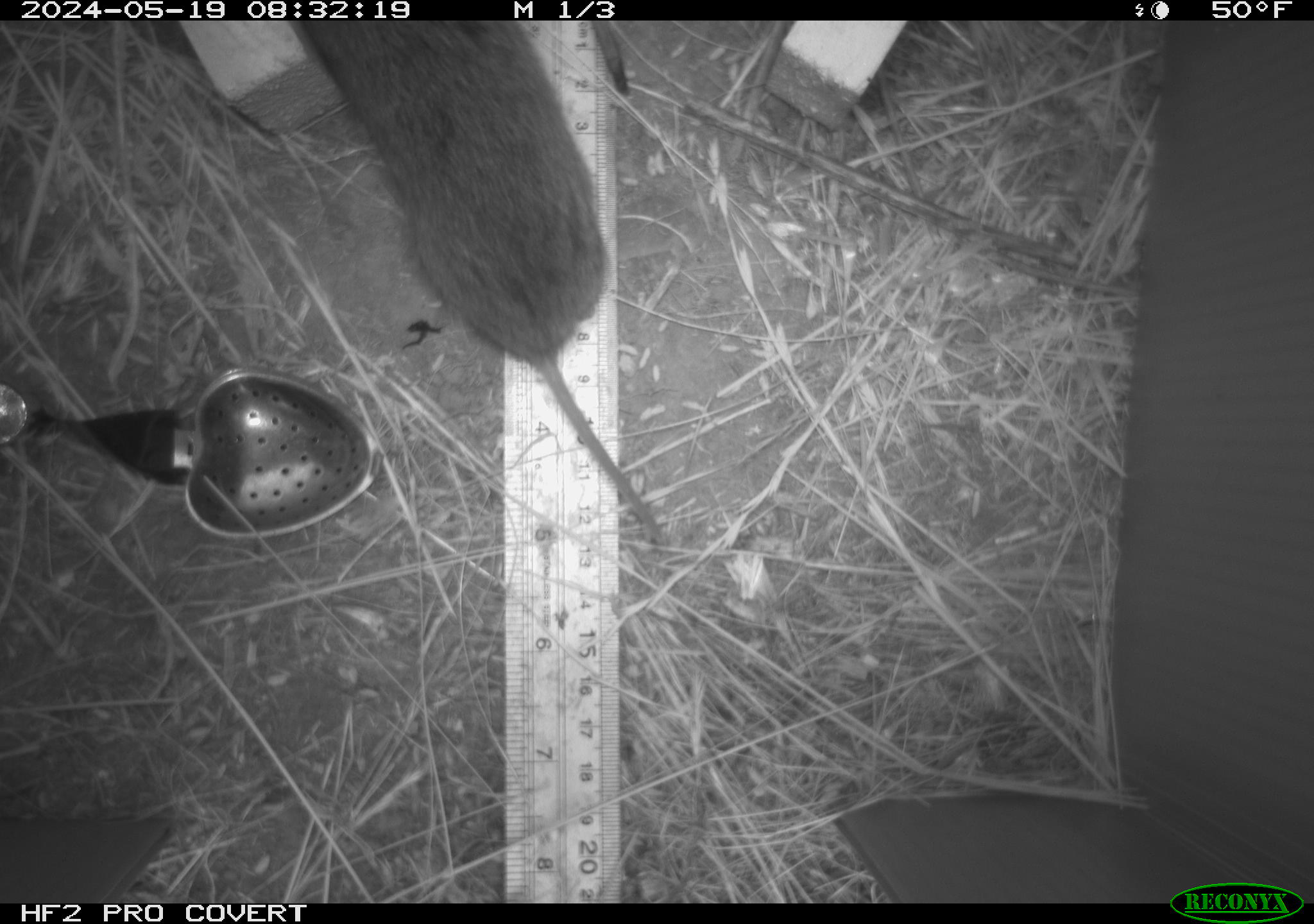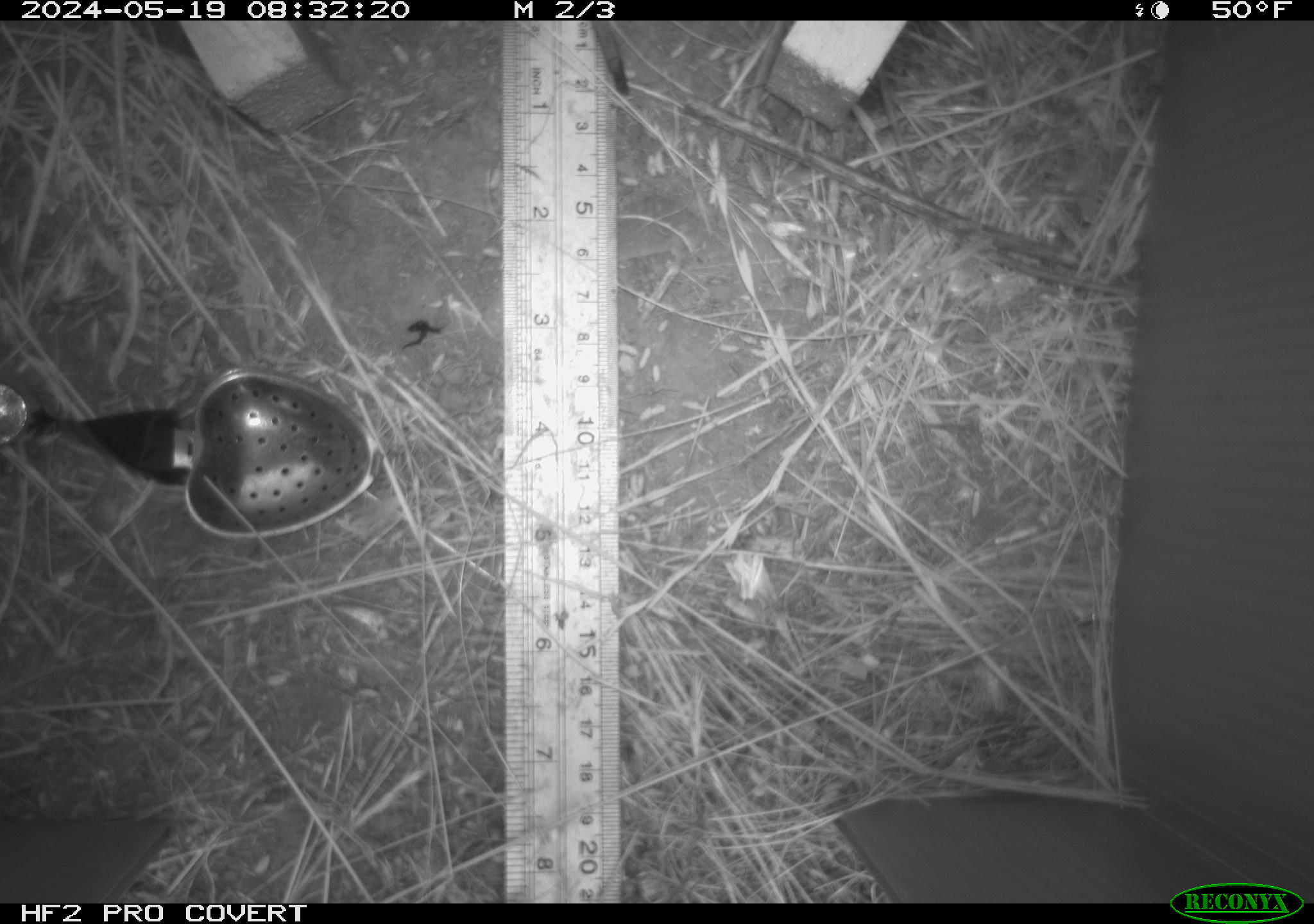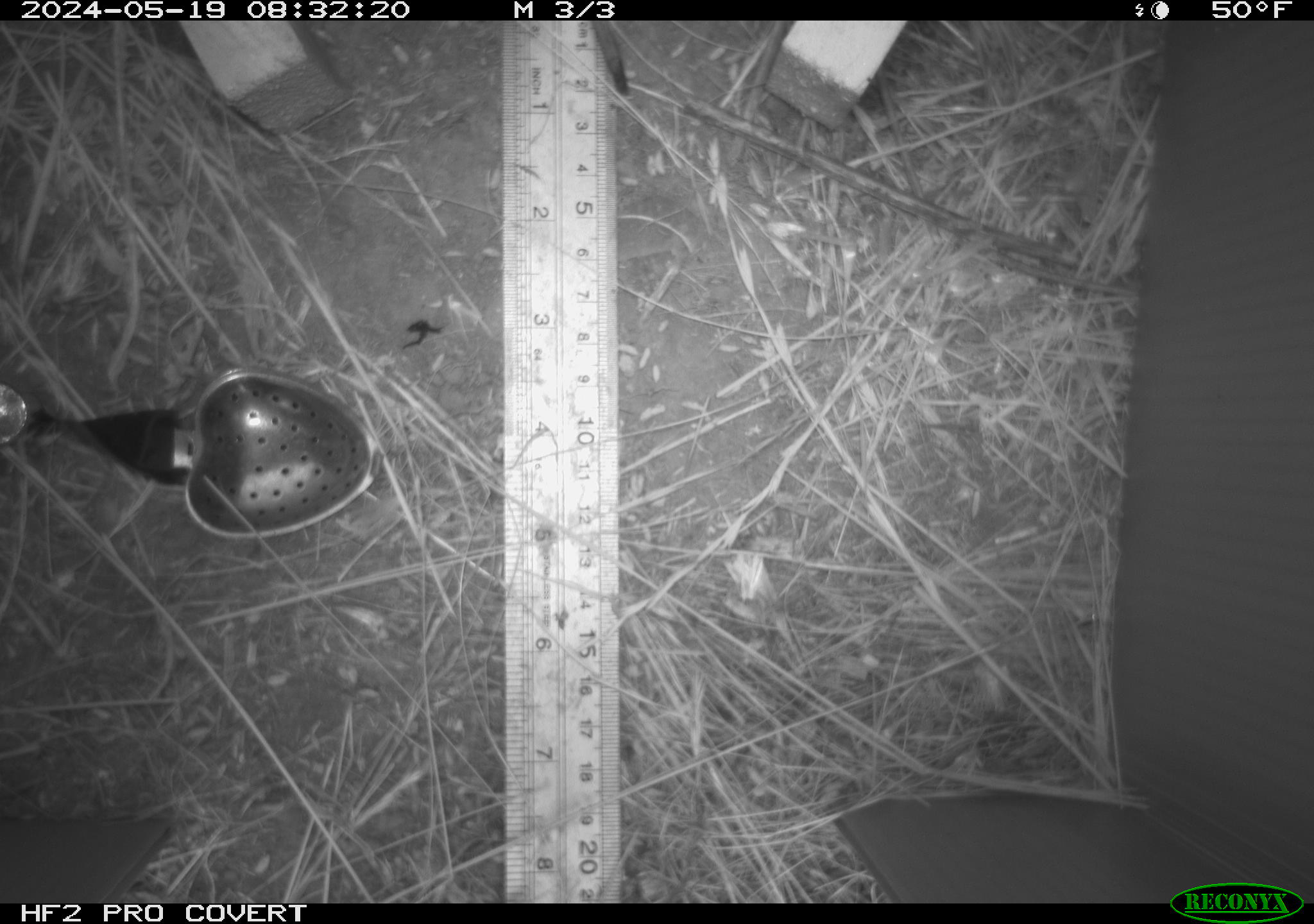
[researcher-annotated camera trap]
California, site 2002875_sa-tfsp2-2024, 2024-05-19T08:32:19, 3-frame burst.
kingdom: Animalia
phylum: Chordata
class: Mammalia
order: Rodentia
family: Cricetidae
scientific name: Arvicolinae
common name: voles, lemmings, and muskrats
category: arvicolinae subfamily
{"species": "arvicolinae subfamily (voles, lemmings, and muskrats) (Arvicolinae)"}